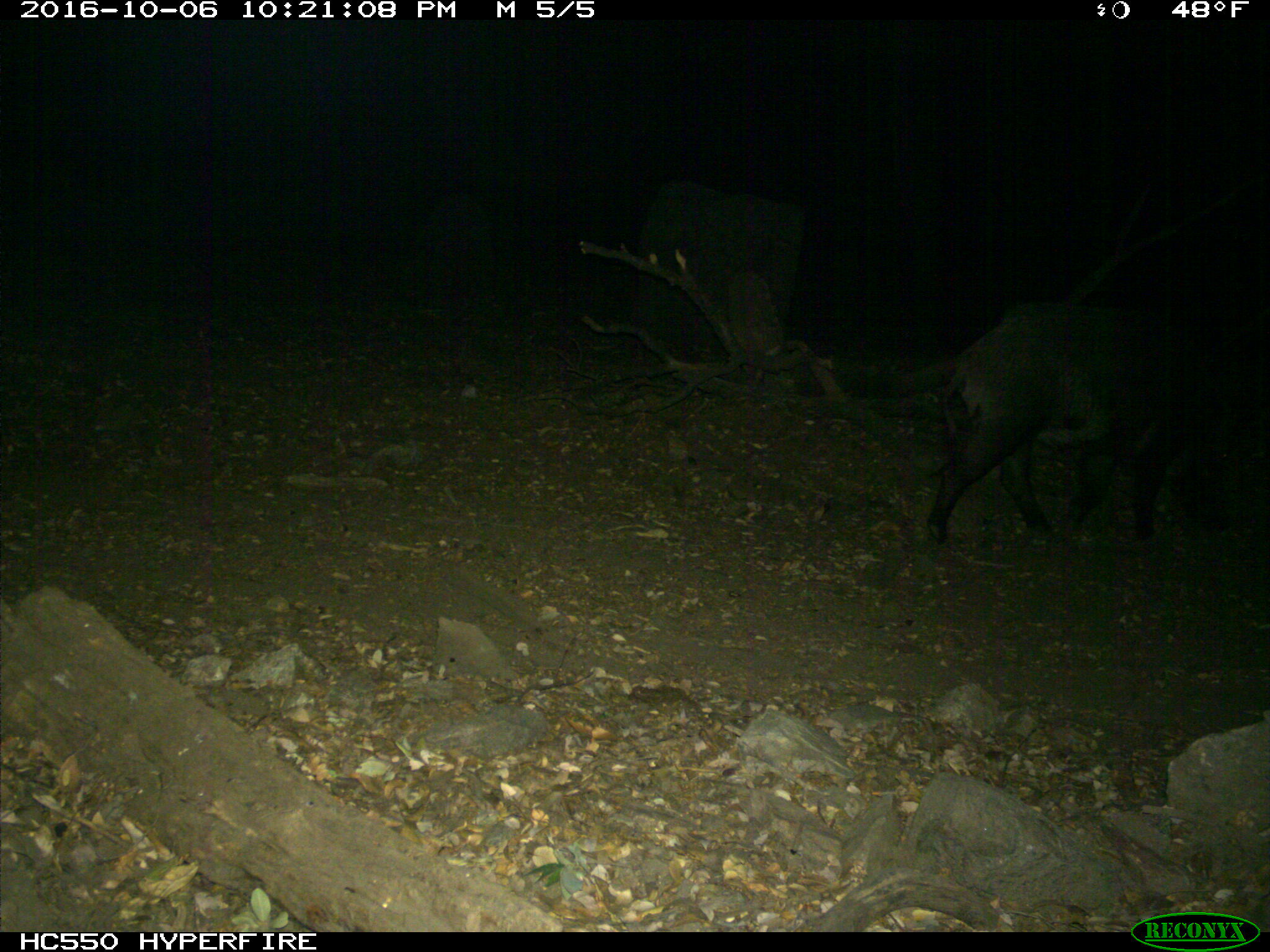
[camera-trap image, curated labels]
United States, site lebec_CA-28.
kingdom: Animalia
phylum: Chordata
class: Mammalia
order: Artiodactyla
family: Suidae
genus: Sus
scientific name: Sus scrofa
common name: wild boar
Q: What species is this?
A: Sus scrofa (wild boar).